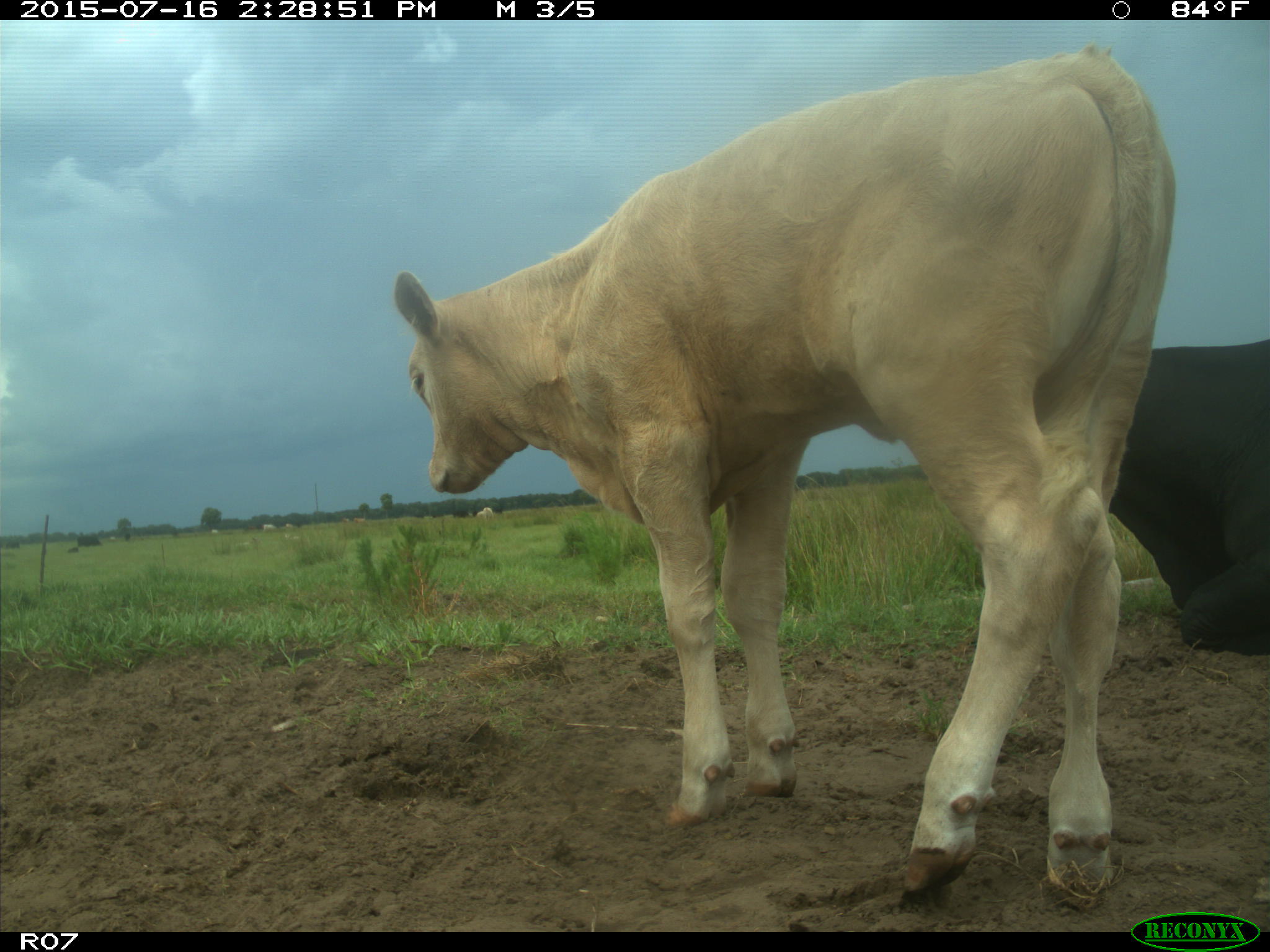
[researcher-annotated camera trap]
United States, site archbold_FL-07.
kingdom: Animalia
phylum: Chordata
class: Mammalia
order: Artiodactyla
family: Bovidae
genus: Bos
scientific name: Bos taurus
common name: domestic cow